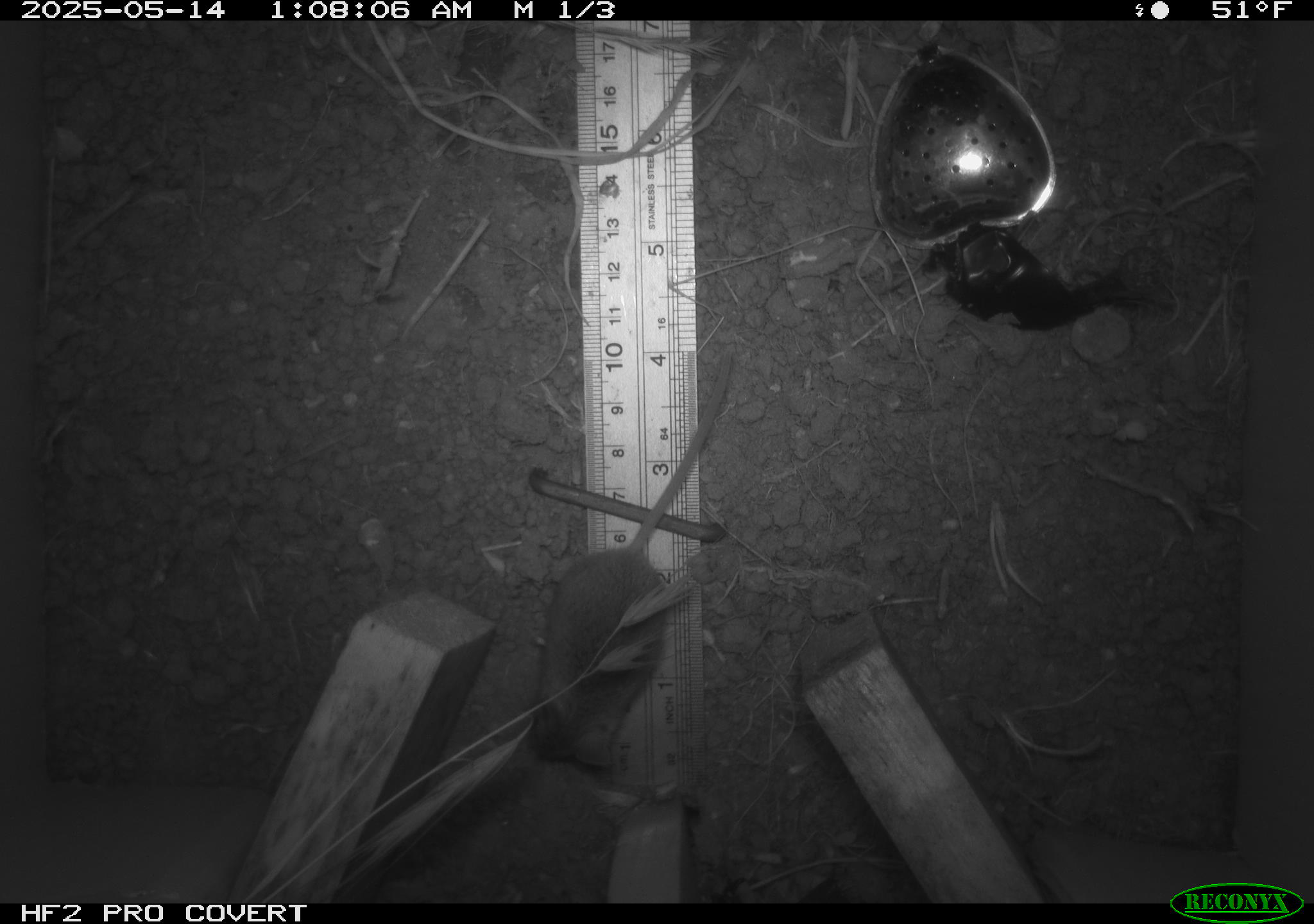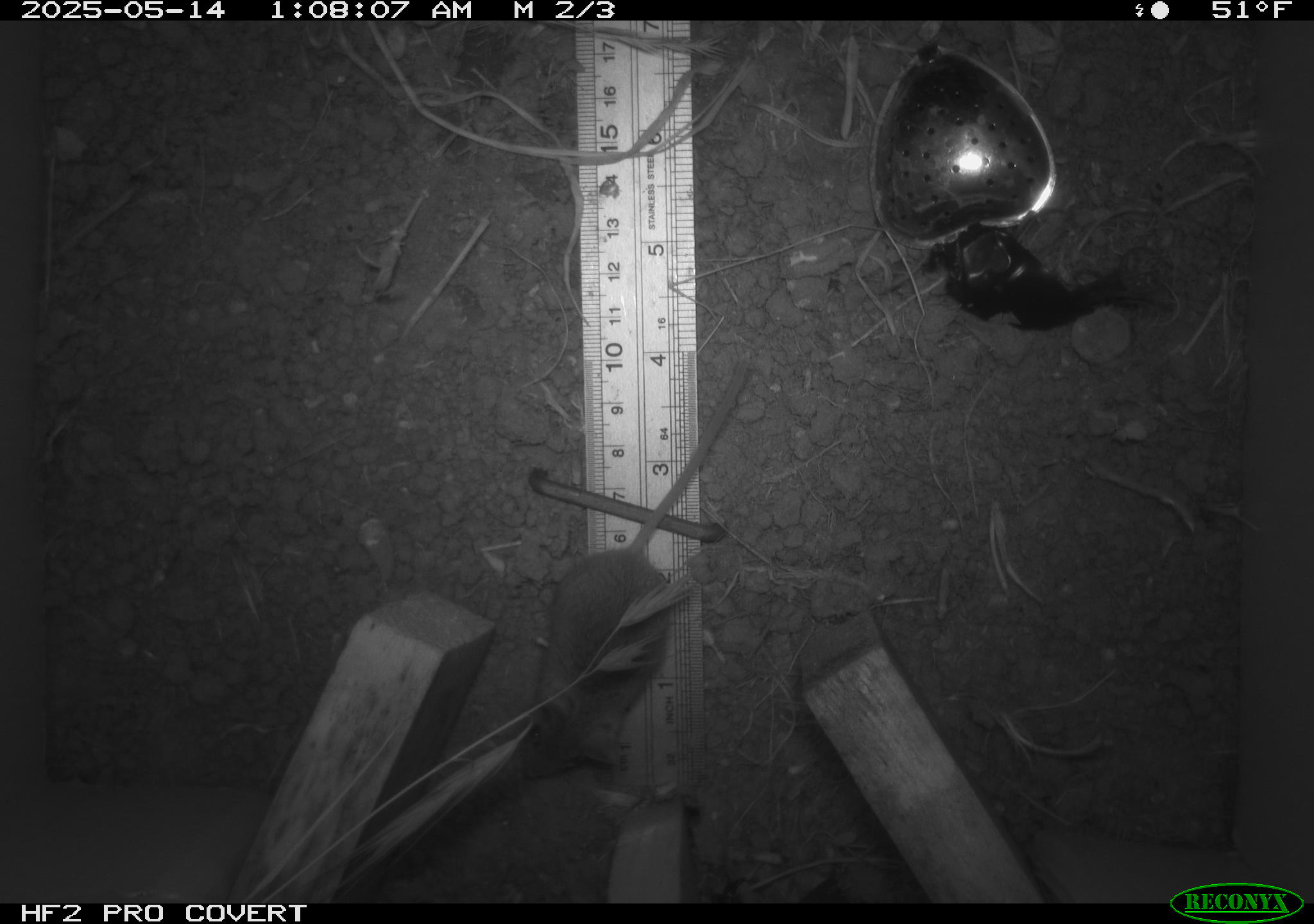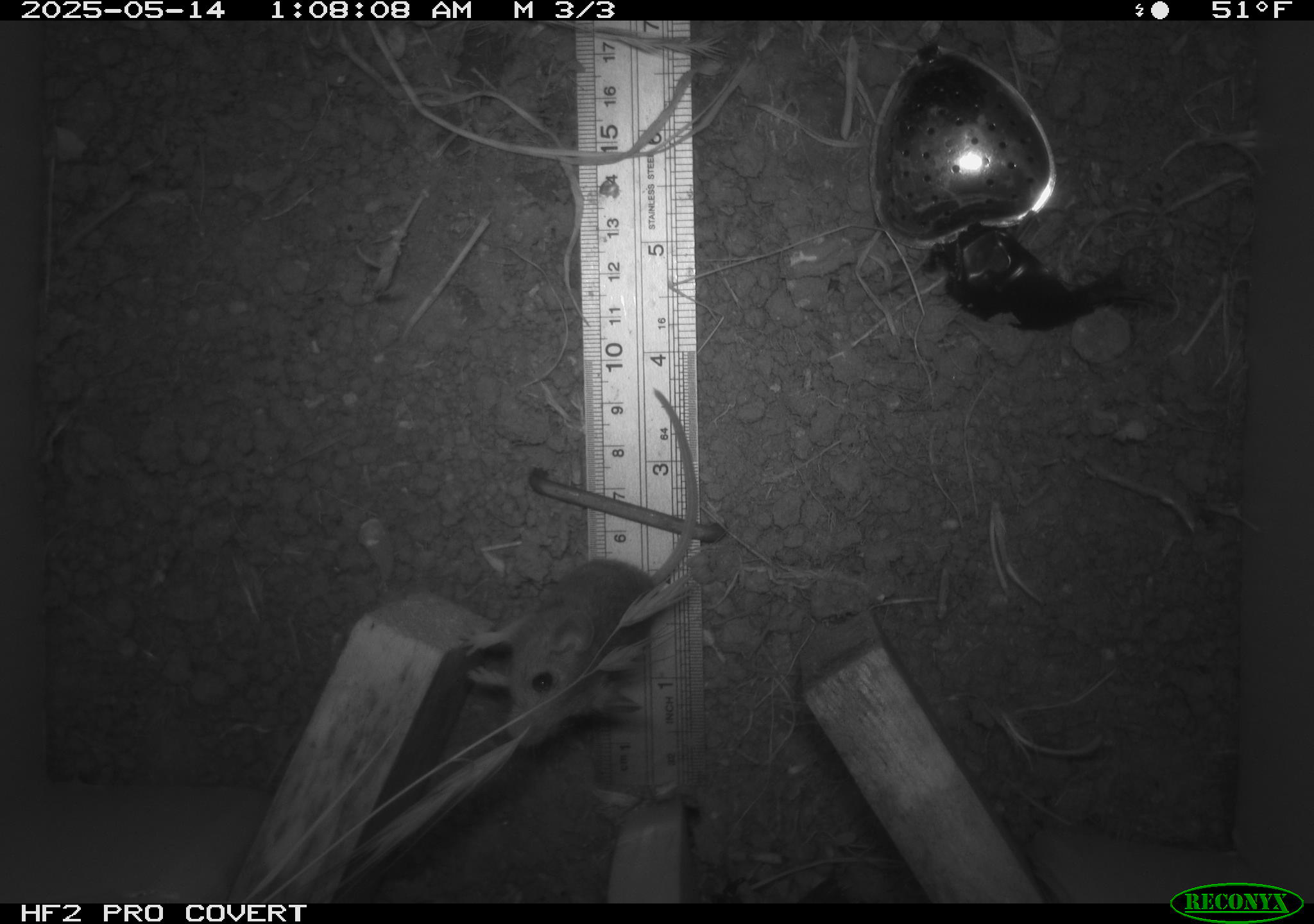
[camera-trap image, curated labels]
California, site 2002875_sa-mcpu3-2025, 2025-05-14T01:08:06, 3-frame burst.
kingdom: Animalia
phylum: Chordata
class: Mammalia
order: Rodentia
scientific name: Rodentia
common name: mouse species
Mouse species (Rodentia).